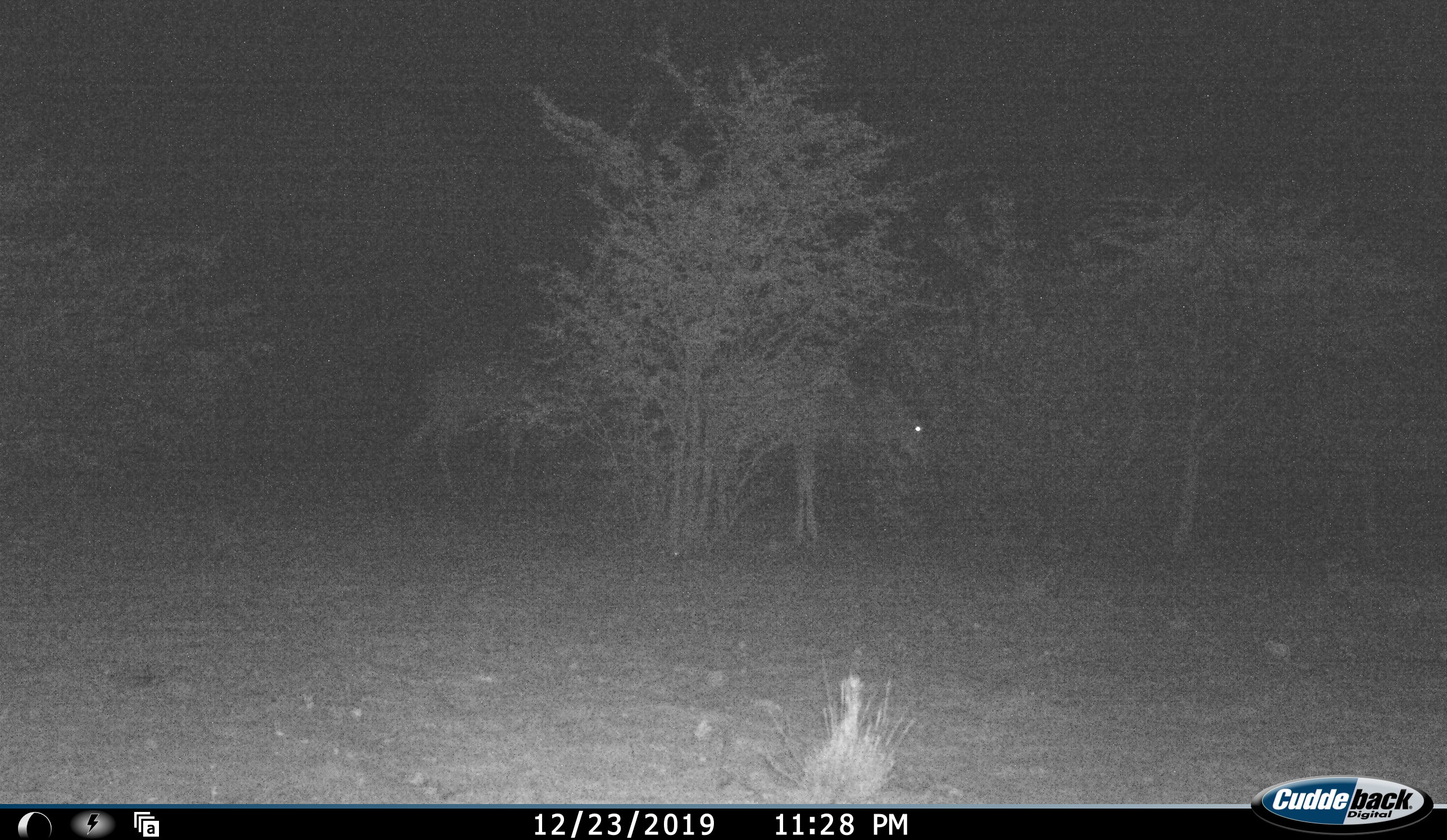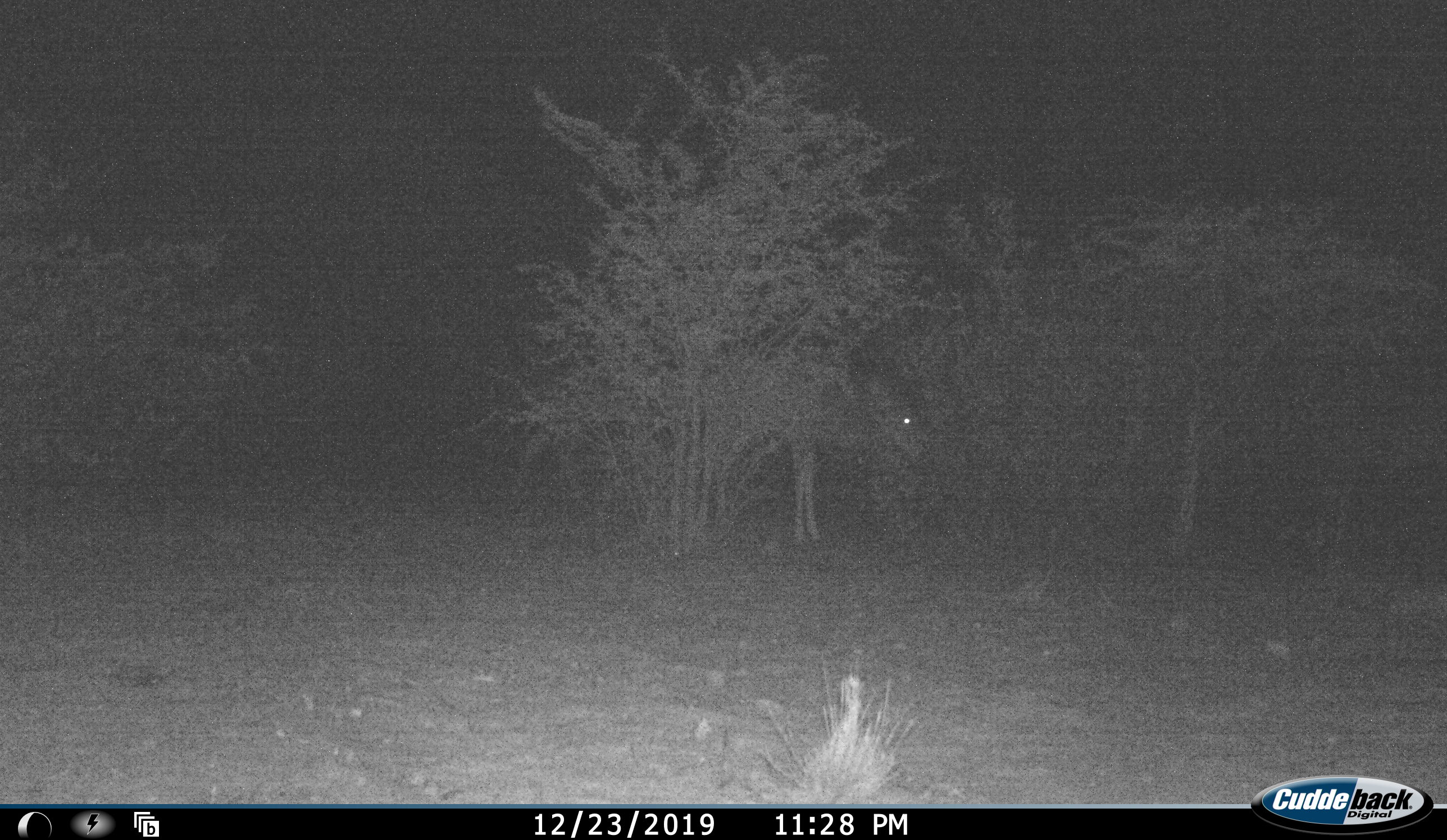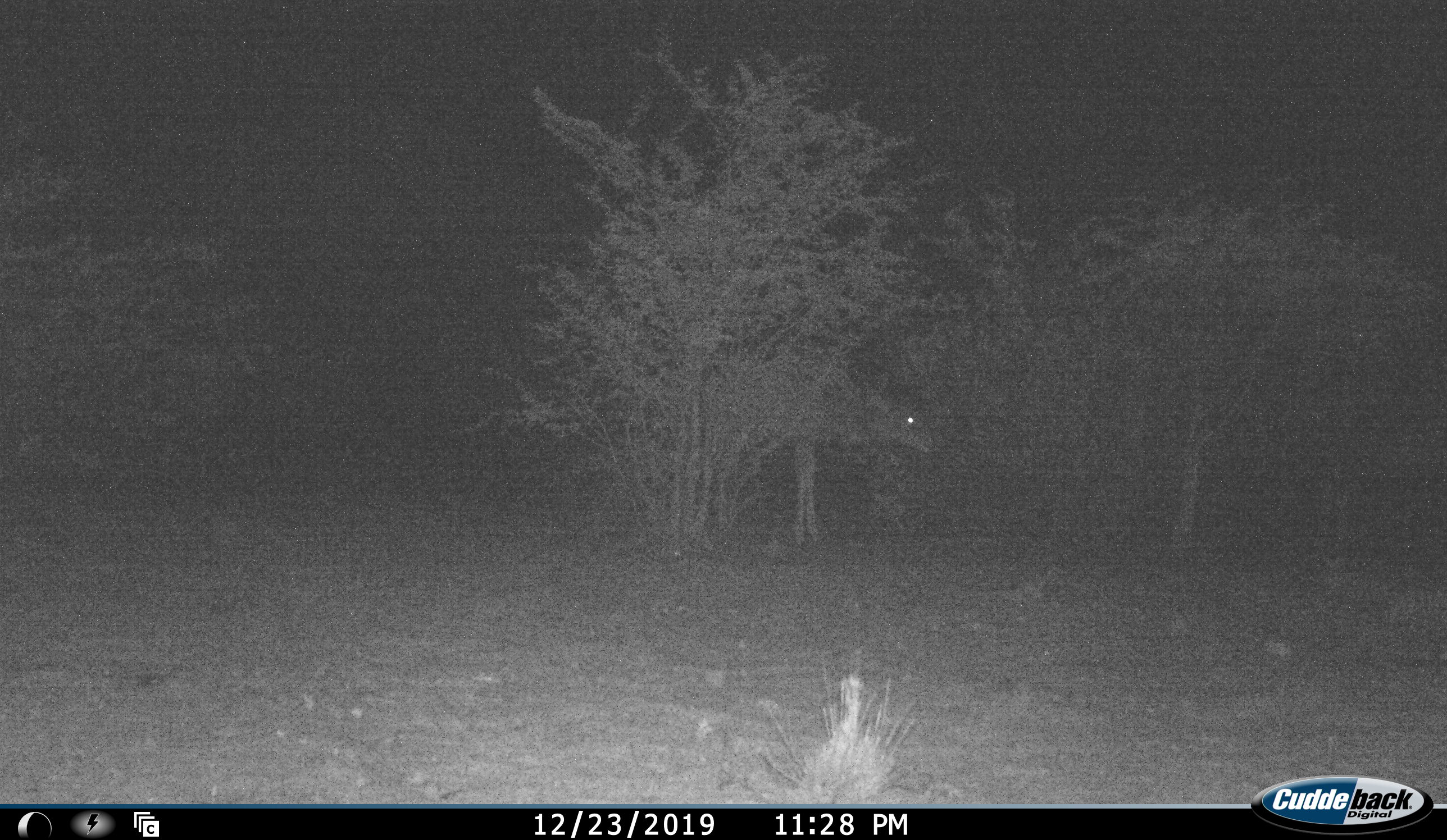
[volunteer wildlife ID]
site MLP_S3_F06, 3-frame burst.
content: unidentified animal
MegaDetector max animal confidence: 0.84